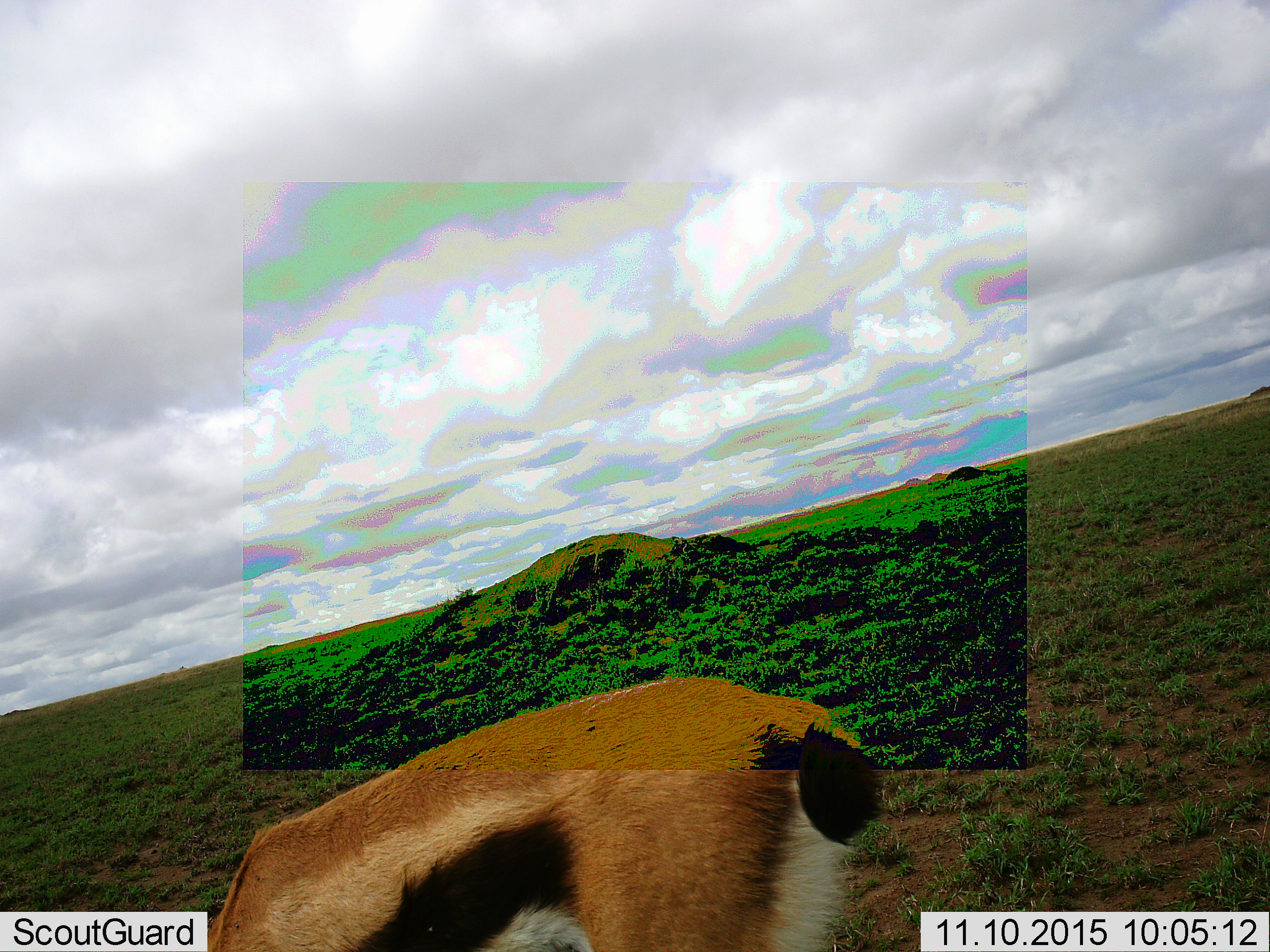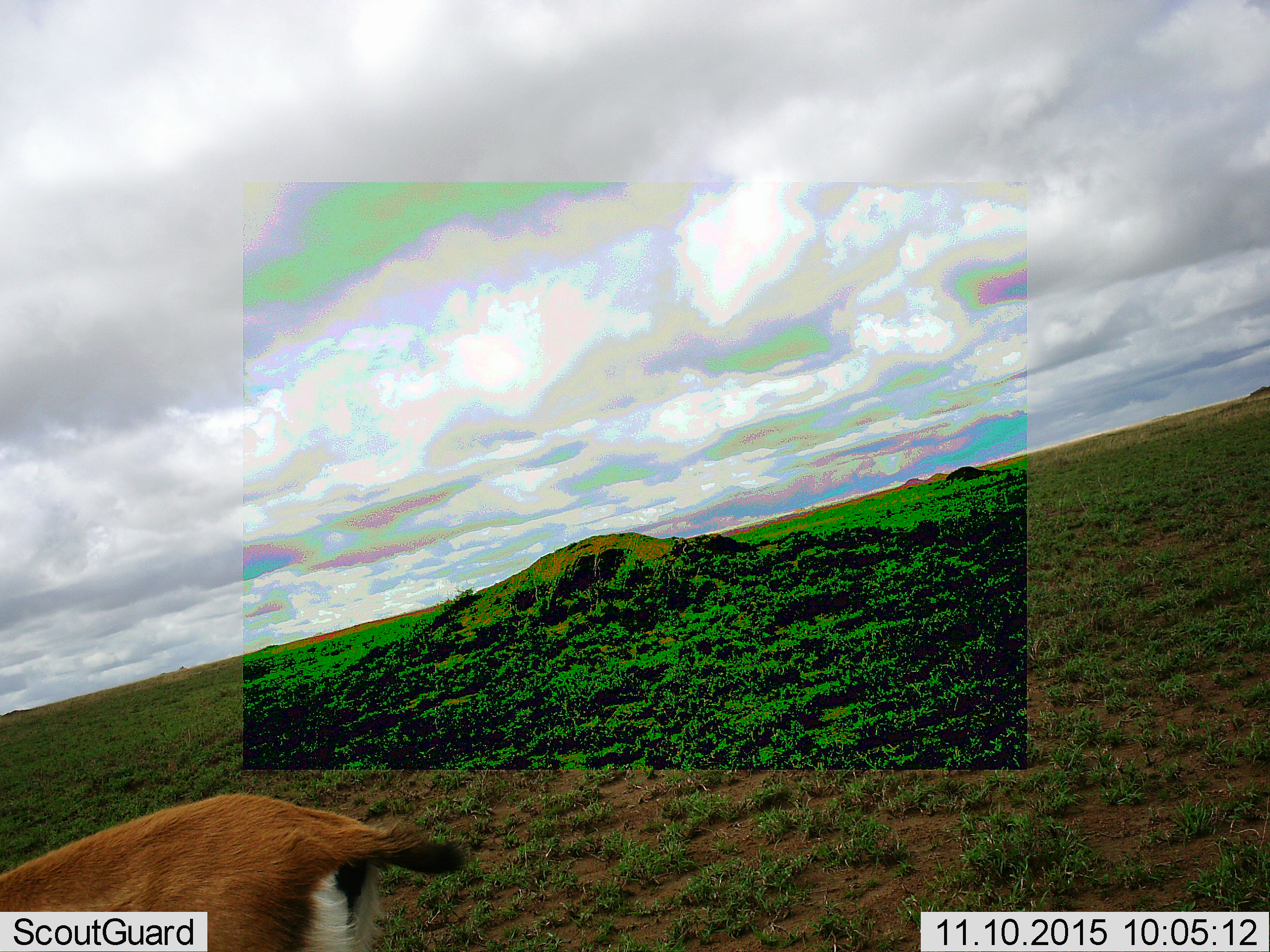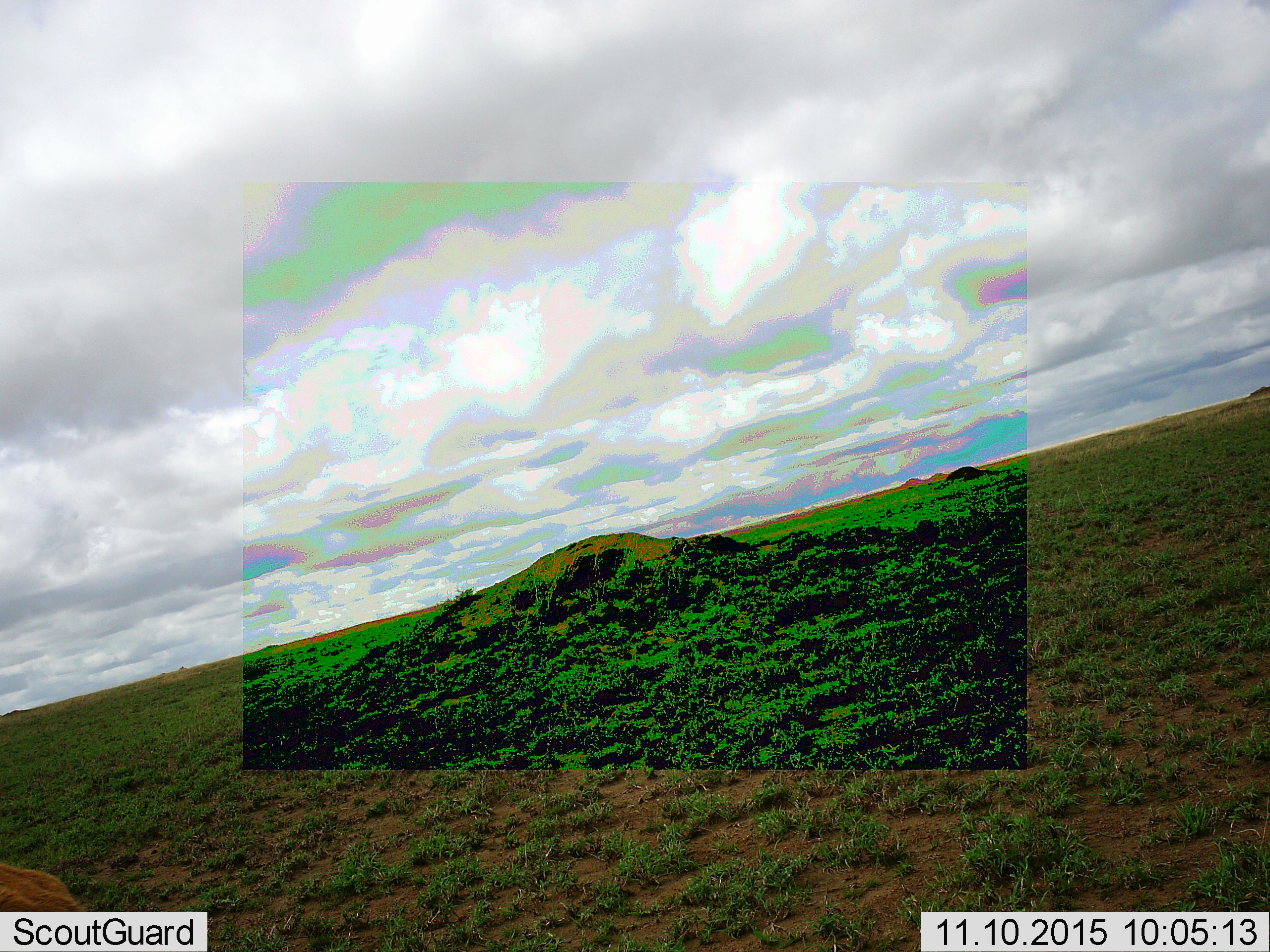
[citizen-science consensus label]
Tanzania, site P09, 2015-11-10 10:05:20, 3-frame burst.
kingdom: Animalia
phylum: Chordata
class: Mammalia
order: Artiodactyla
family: Bovidae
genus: Eudorcas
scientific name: Eudorcas thomsonii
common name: thomson's gazelle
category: gazellethomsons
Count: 1.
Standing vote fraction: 38%.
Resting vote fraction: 0%.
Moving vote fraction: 62%.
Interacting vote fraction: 0%.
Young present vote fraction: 0%.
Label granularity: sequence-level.